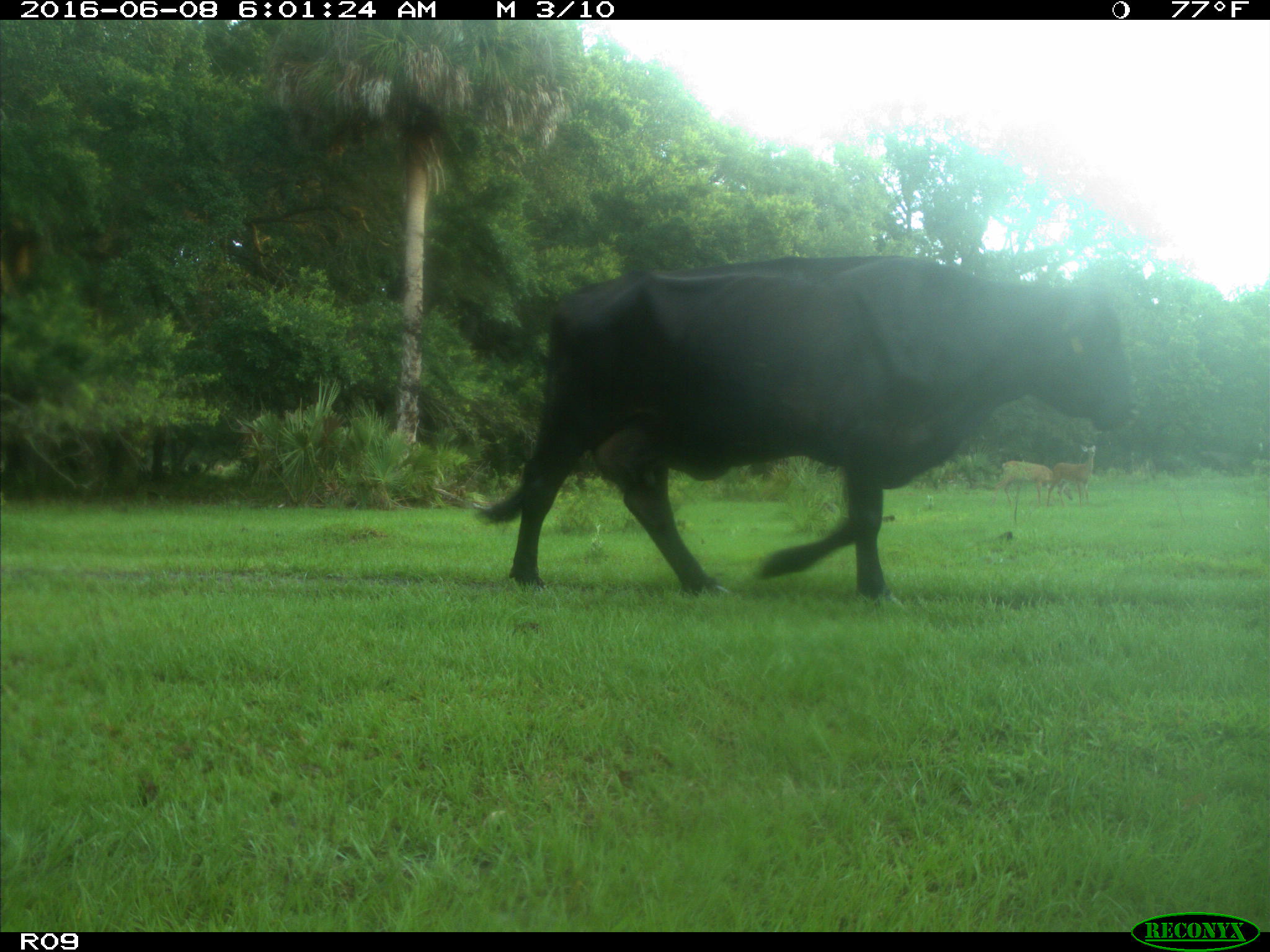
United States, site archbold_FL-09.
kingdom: Animalia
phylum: Chordata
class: Mammalia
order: Artiodactyla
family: Bovidae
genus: Bos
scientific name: Bos taurus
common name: domestic cow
Bos taurus (domestic cow).